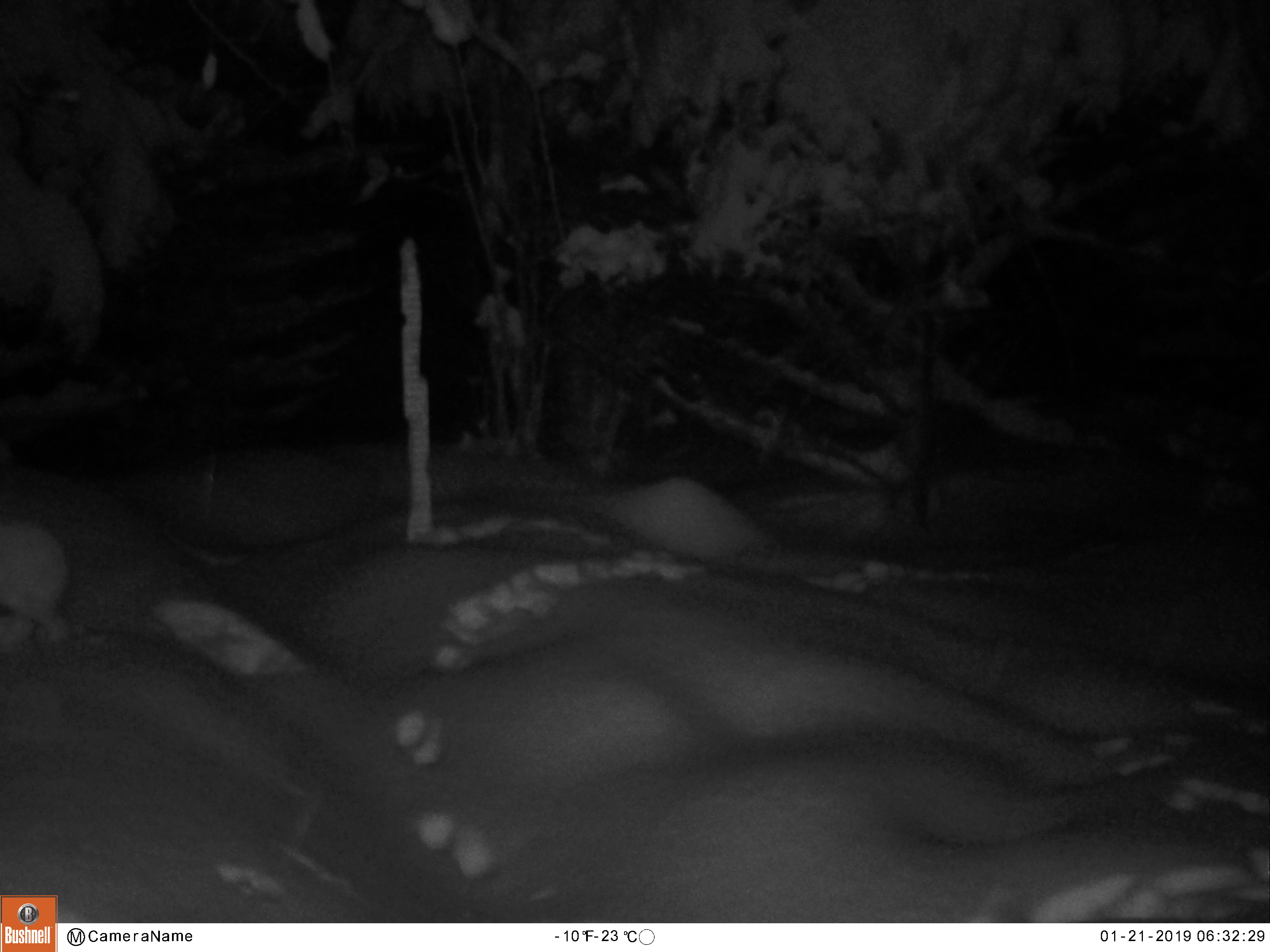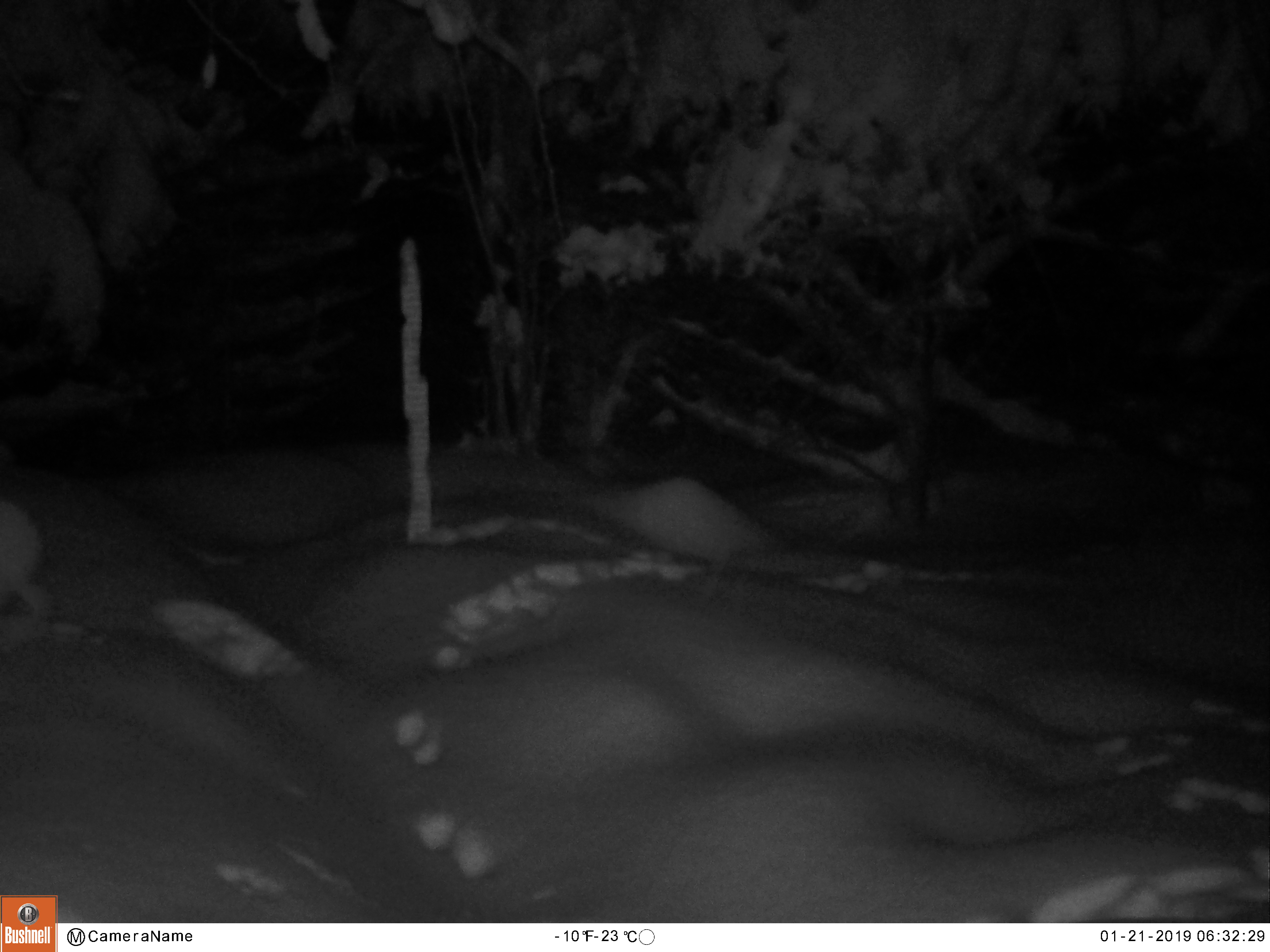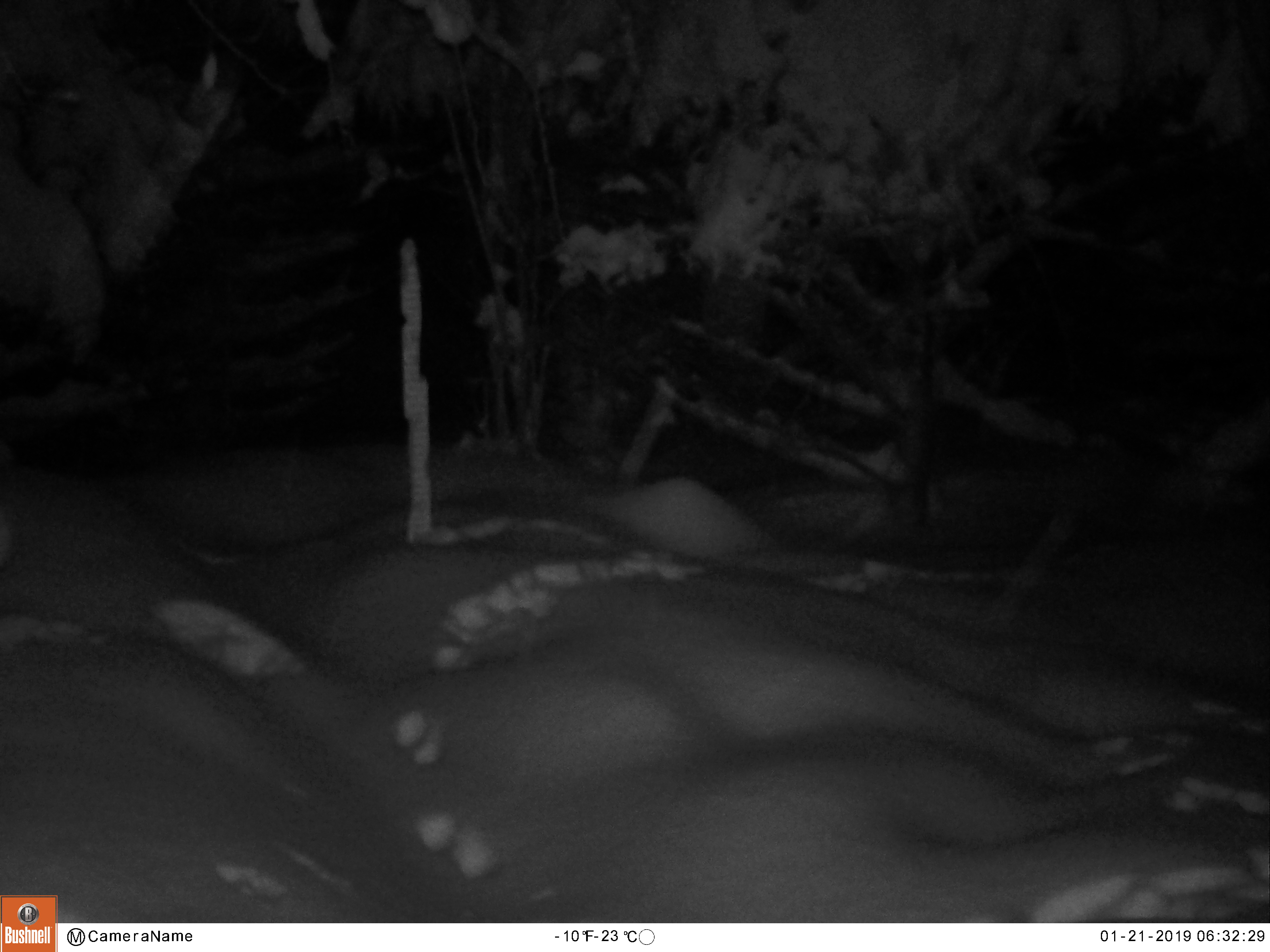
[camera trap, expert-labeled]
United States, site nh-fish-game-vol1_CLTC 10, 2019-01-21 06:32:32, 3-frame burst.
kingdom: Animalia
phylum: Chordata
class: Mammalia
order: Lagomorpha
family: Leporidae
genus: Lepus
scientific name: Lepus americanus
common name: snowshoe hare